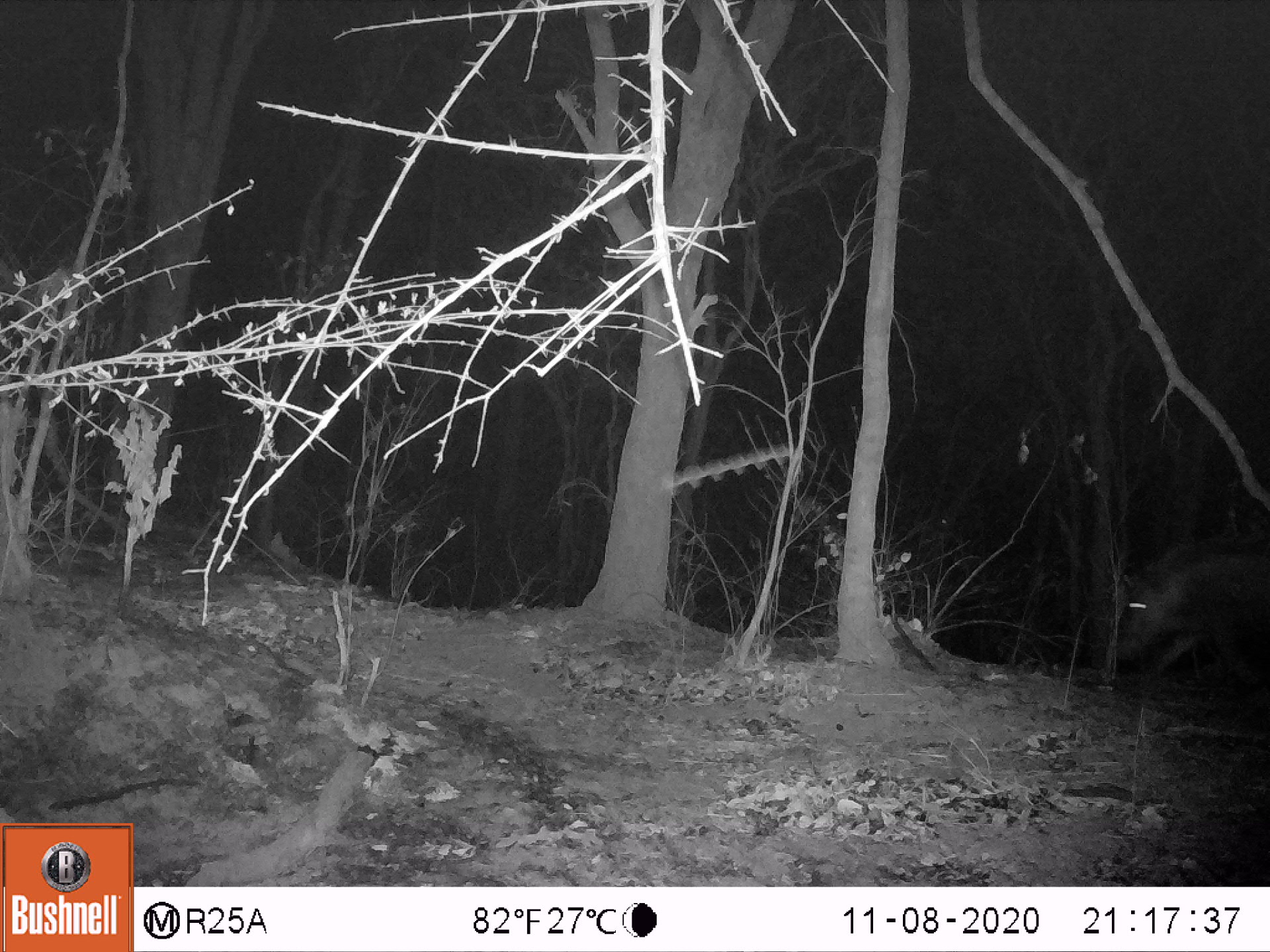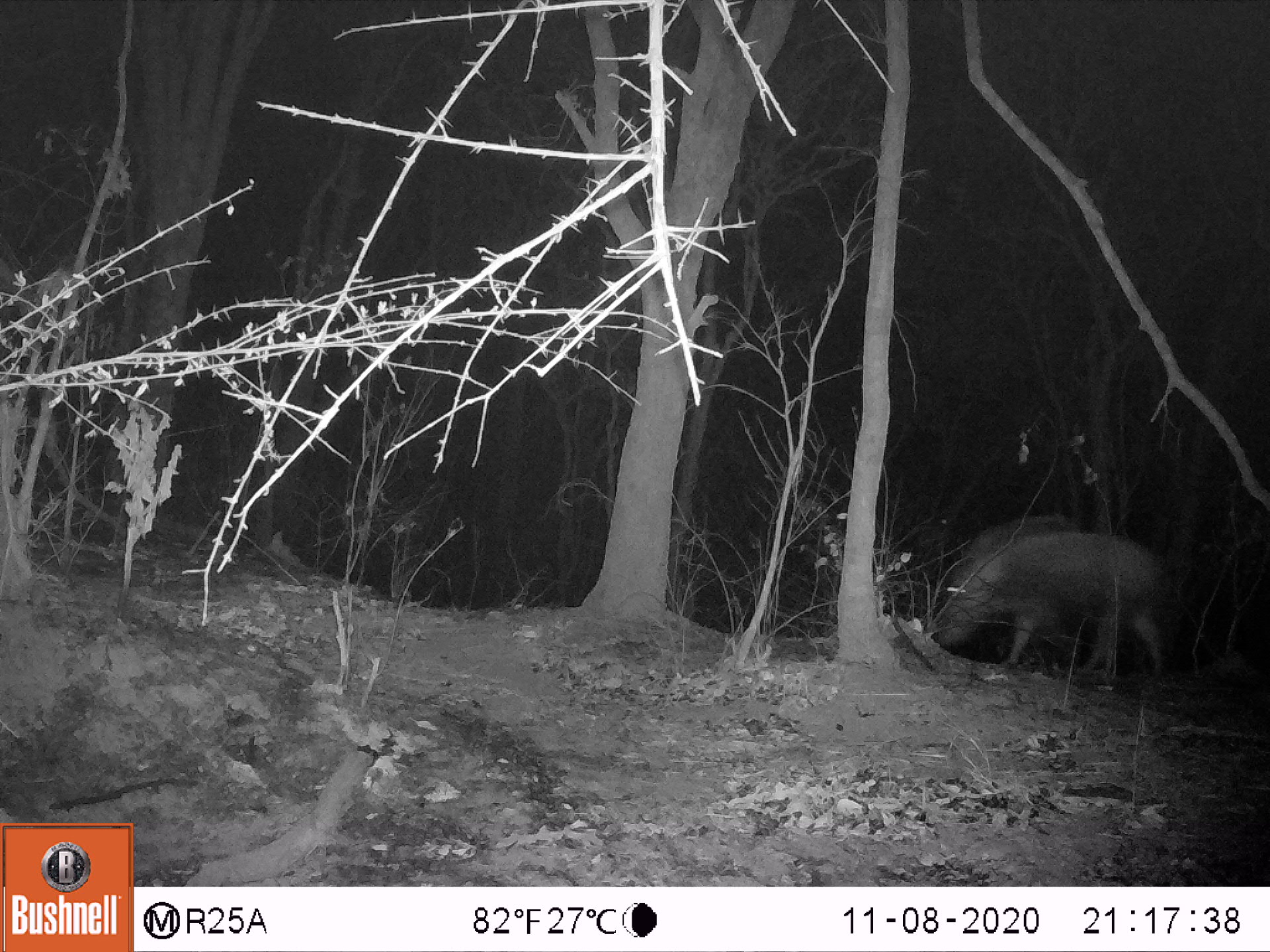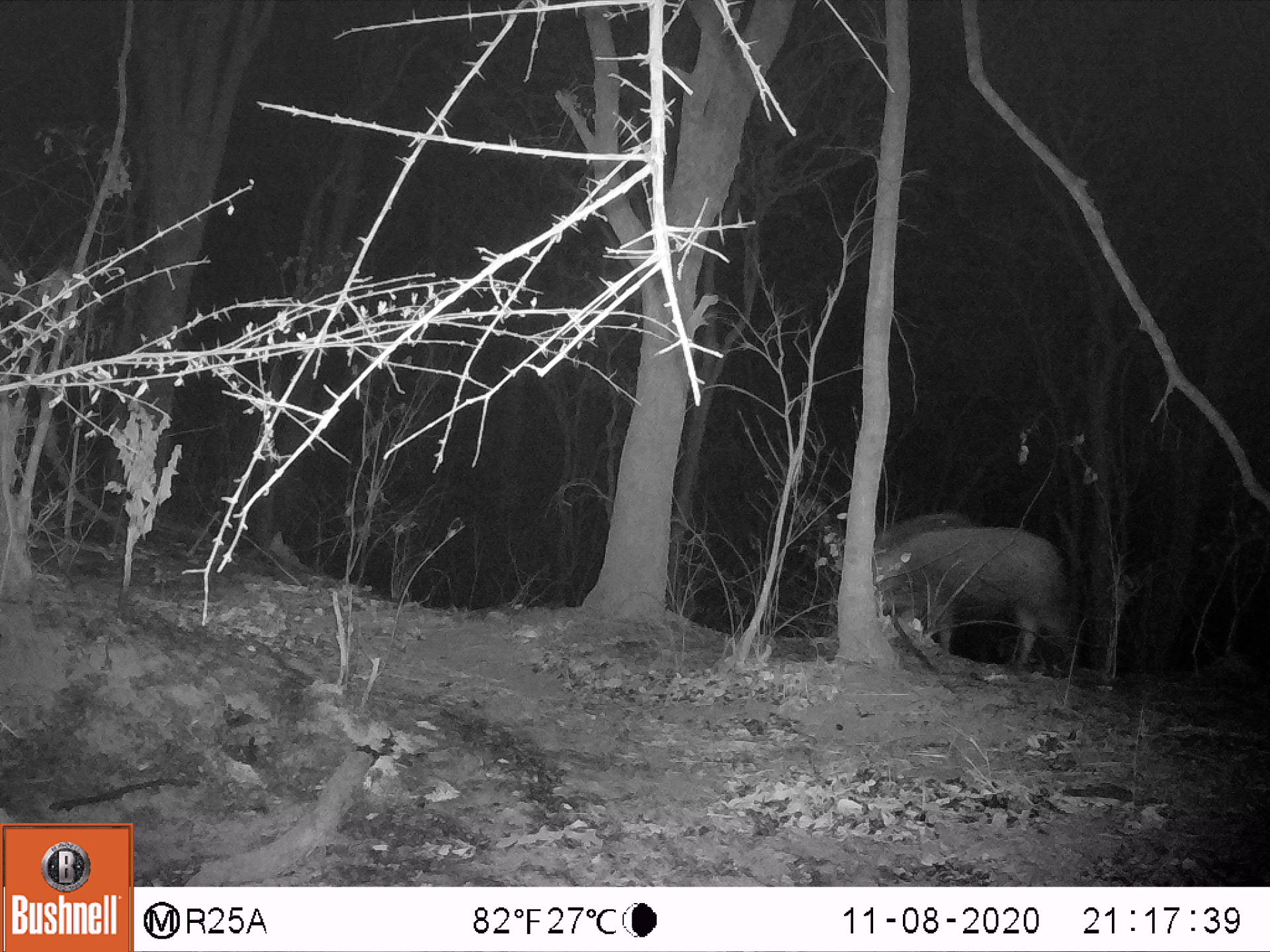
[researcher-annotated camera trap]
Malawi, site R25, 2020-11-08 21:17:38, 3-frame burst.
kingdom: Animalia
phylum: Chordata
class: Mammalia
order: Artiodactyla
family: Suidae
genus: Potamochoerus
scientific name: Potamochoerus larvatus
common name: bushpig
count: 1